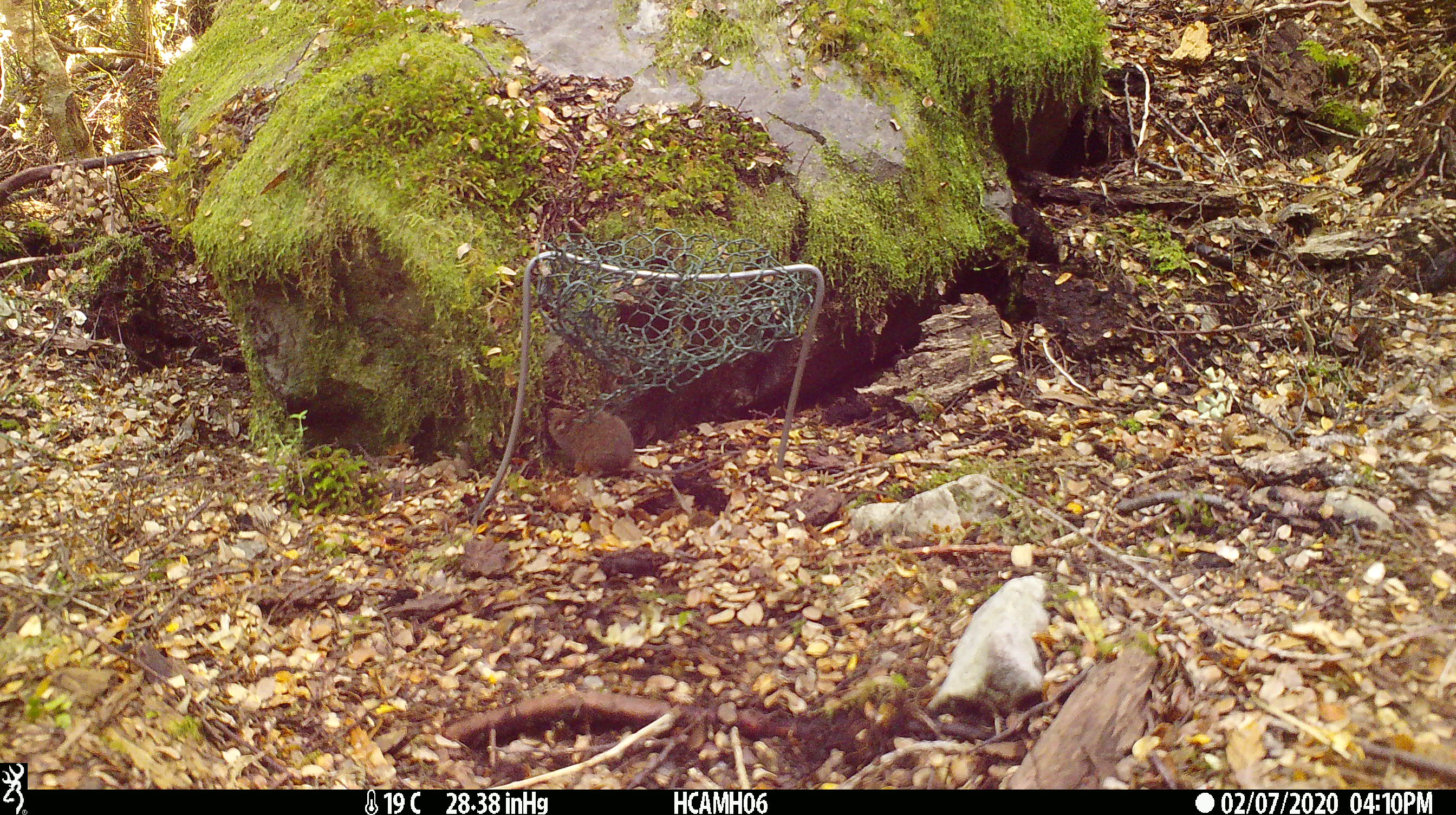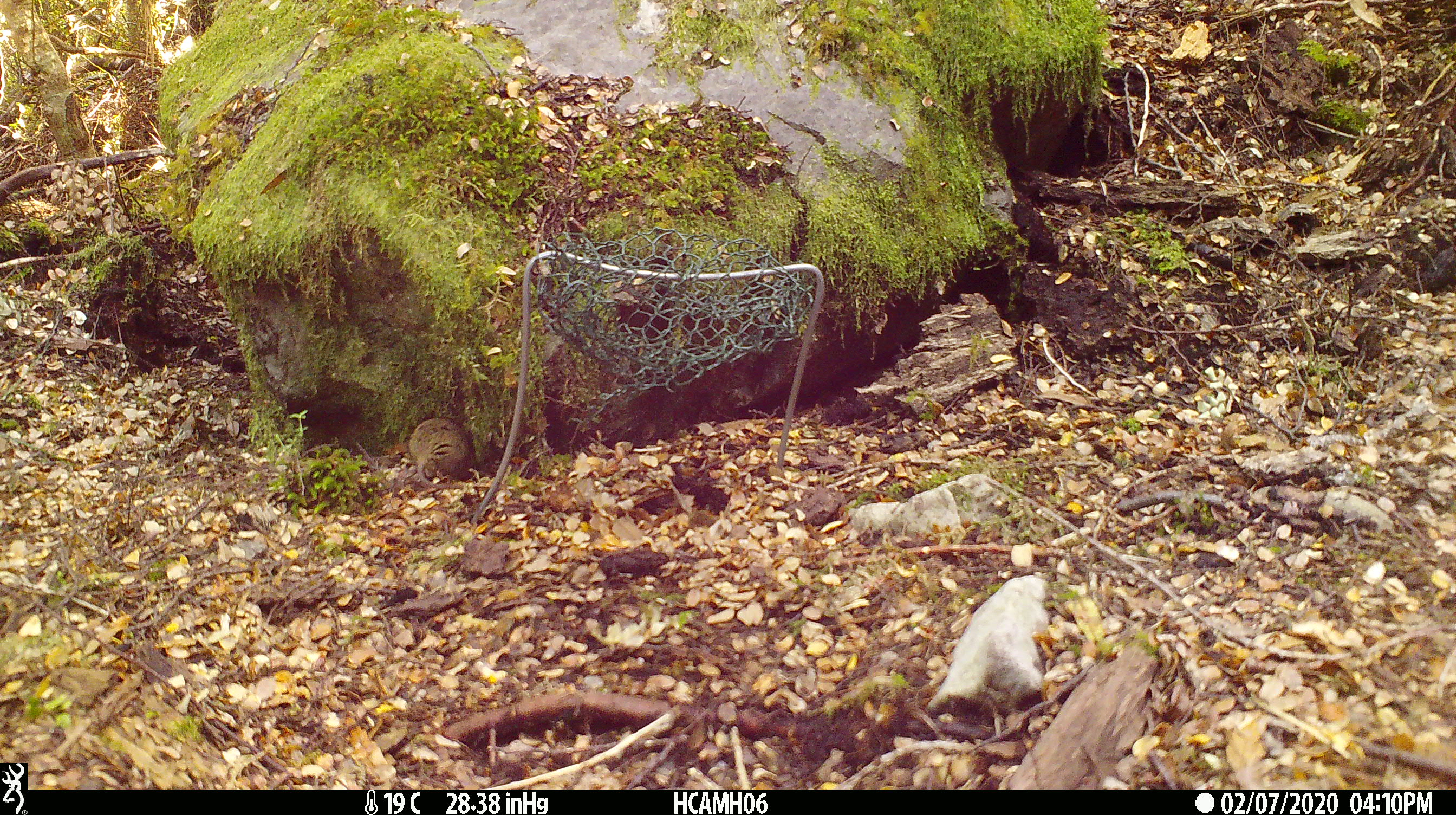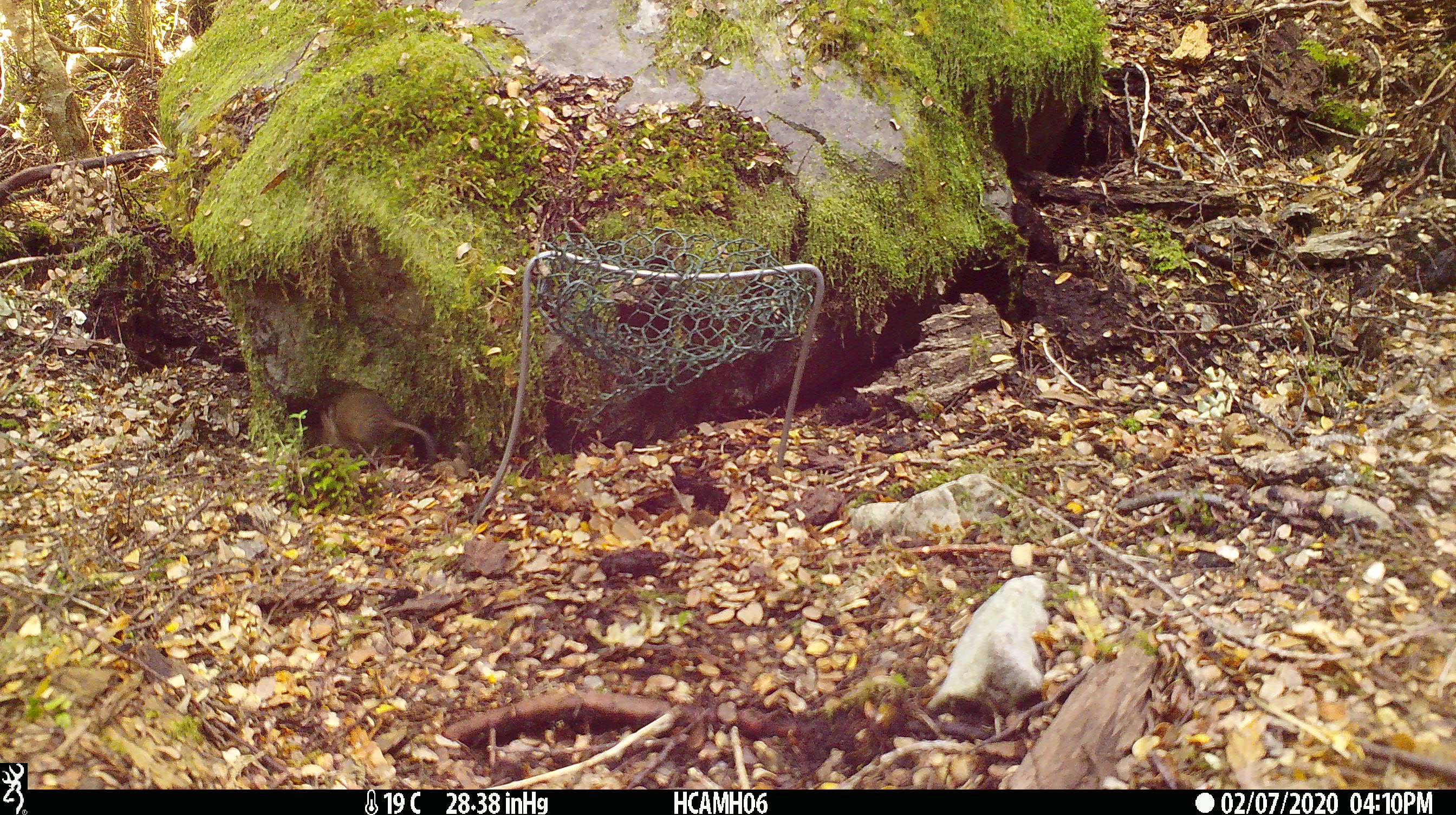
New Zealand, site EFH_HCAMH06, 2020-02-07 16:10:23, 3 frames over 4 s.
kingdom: Animalia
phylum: Chordata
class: Mammalia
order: Rodentia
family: Muridae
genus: Mus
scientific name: Mus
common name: mouse